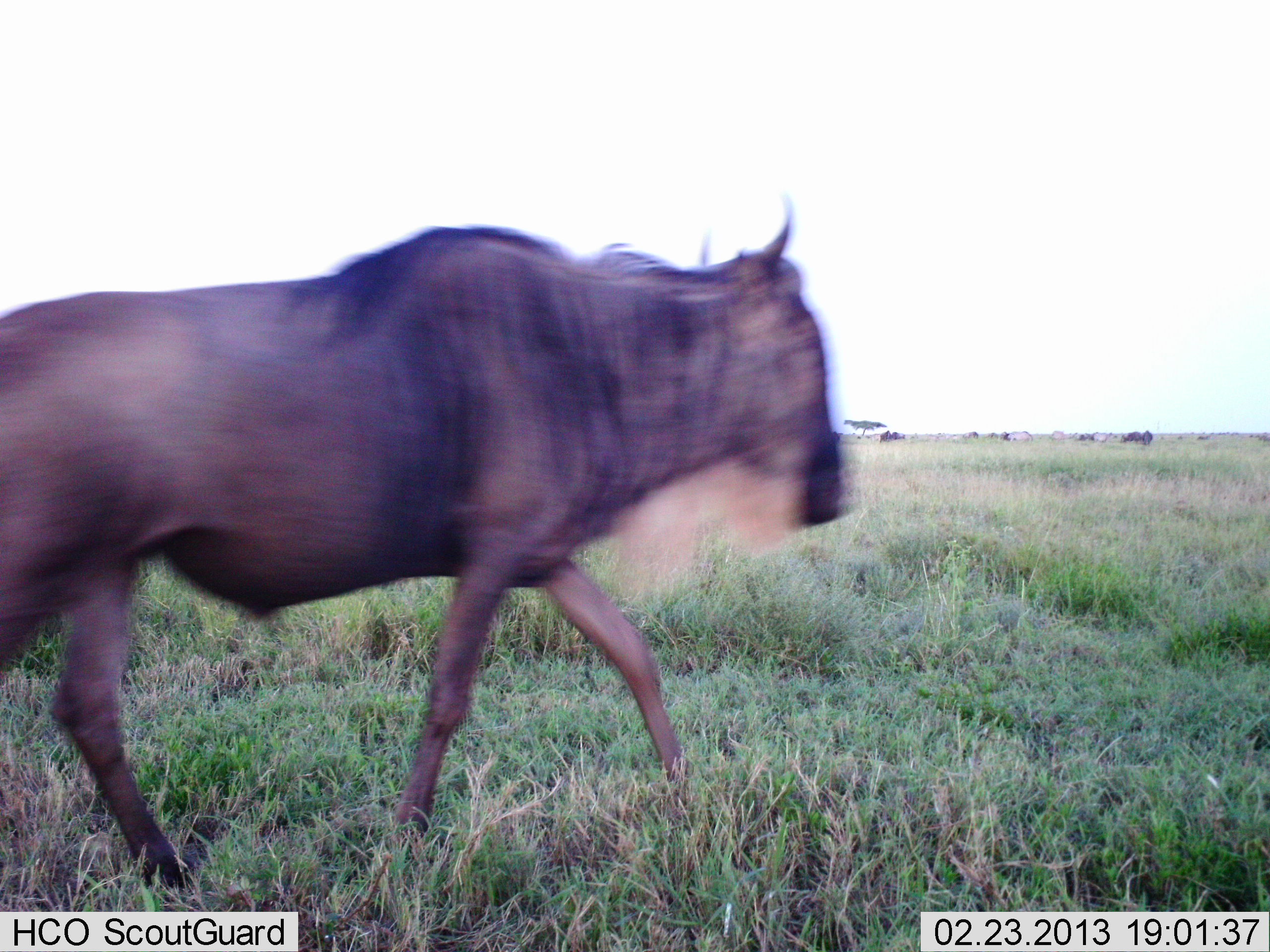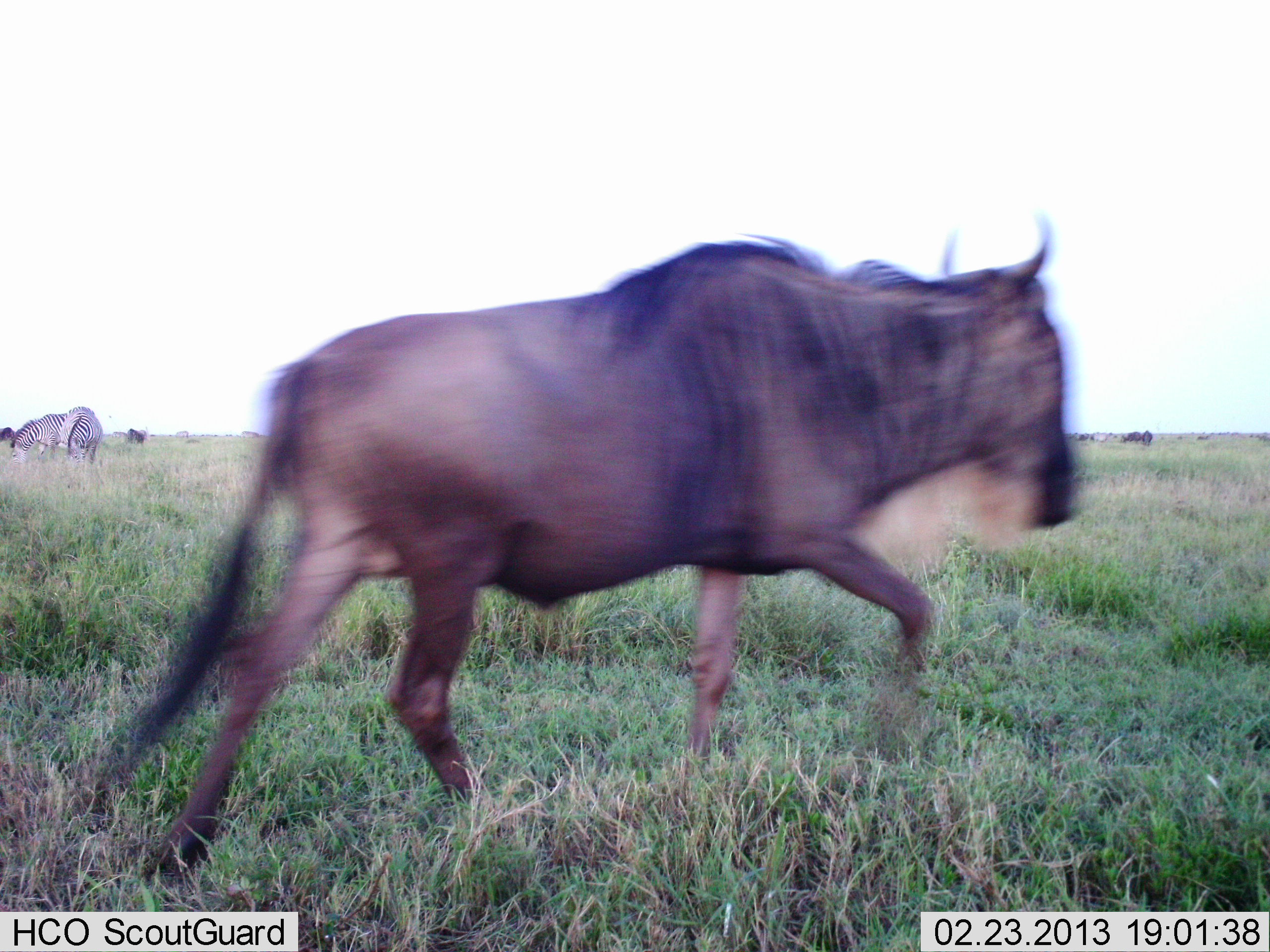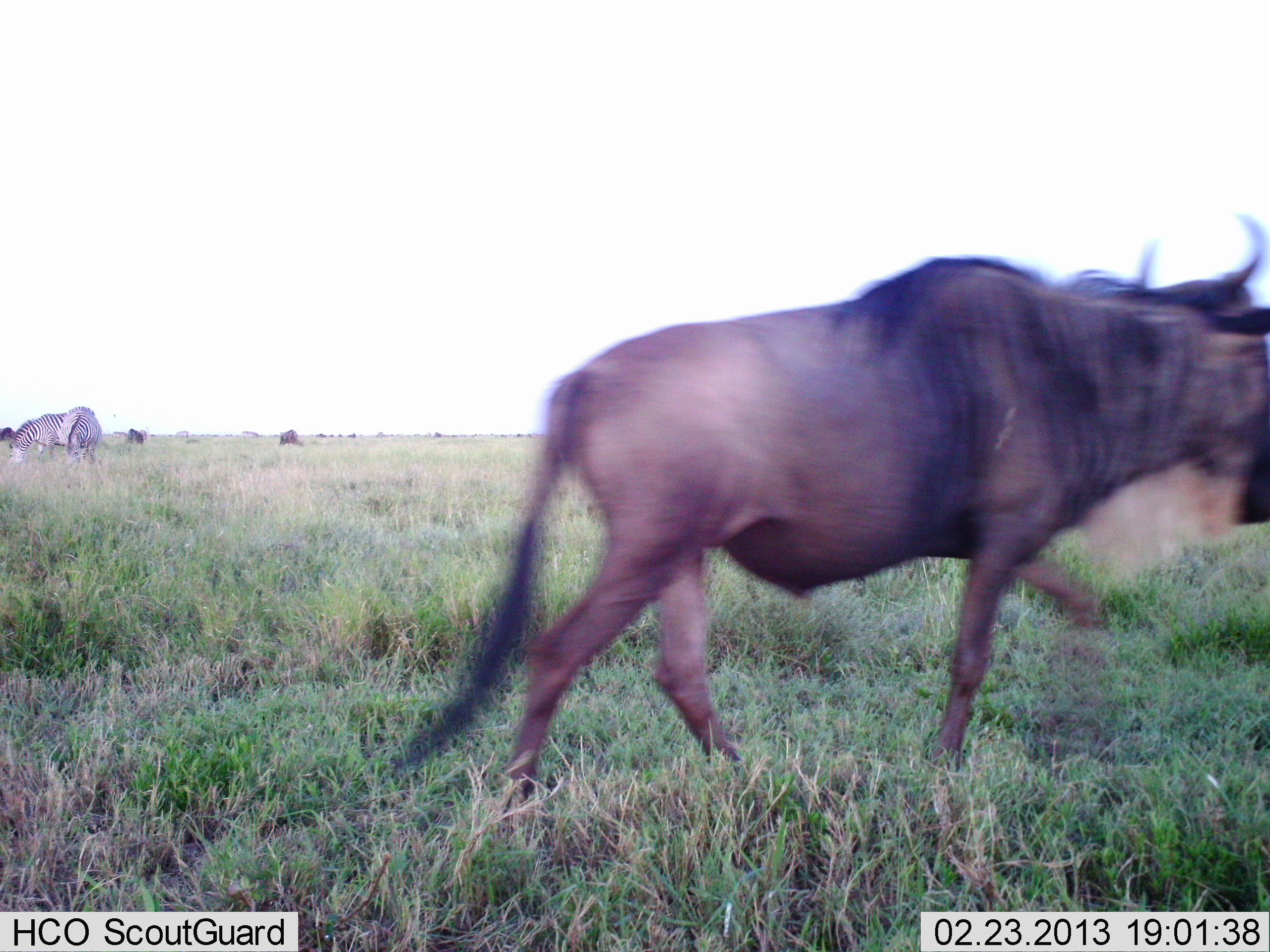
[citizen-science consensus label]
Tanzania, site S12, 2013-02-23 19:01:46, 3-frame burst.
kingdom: Animalia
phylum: Chordata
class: Mammalia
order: Artiodactyla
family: Bovidae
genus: Connochaetes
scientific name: Connochaetes taurinus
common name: blue wildebeest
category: wildebeest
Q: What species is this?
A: Wildebeest (blue wildebeest) (Connochaetes taurinus).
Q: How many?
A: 1.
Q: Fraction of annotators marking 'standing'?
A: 8%.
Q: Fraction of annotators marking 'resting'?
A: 3%.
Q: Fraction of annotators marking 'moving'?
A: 100%.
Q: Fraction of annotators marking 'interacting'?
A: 0%.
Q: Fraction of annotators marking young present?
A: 0%.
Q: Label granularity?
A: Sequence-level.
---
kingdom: Animalia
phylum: Chordata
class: Mammalia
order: Perissodactyla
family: Equidae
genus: Equus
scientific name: Equus quagga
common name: plains zebra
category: zebra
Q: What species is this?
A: Zebra (plains zebra) (Equus quagga).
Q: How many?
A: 2.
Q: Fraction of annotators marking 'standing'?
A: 38%.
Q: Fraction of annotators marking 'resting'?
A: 0%.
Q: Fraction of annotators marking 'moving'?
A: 0%.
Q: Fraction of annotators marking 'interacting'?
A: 0%.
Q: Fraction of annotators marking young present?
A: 0%.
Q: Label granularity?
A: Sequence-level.